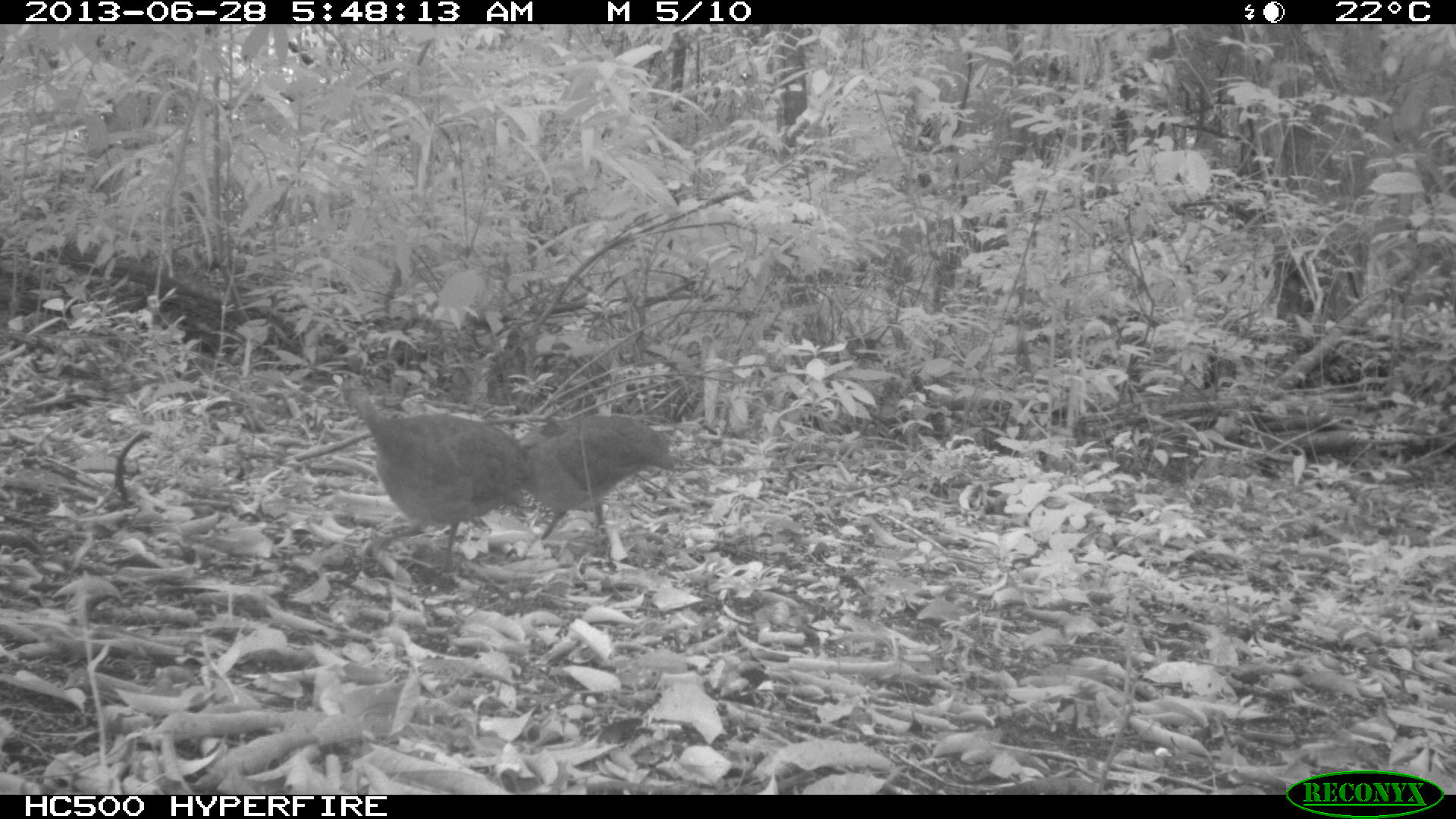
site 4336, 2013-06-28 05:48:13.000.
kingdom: Animalia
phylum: Chordata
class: Aves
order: Tinamiformes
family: Tinamidae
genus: Tinamus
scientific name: Tinamus major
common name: great tinamou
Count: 2.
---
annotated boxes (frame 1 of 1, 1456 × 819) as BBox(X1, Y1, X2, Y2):
tinamus major: BBox(338, 370, 533, 577); BBox(515, 413, 677, 547)